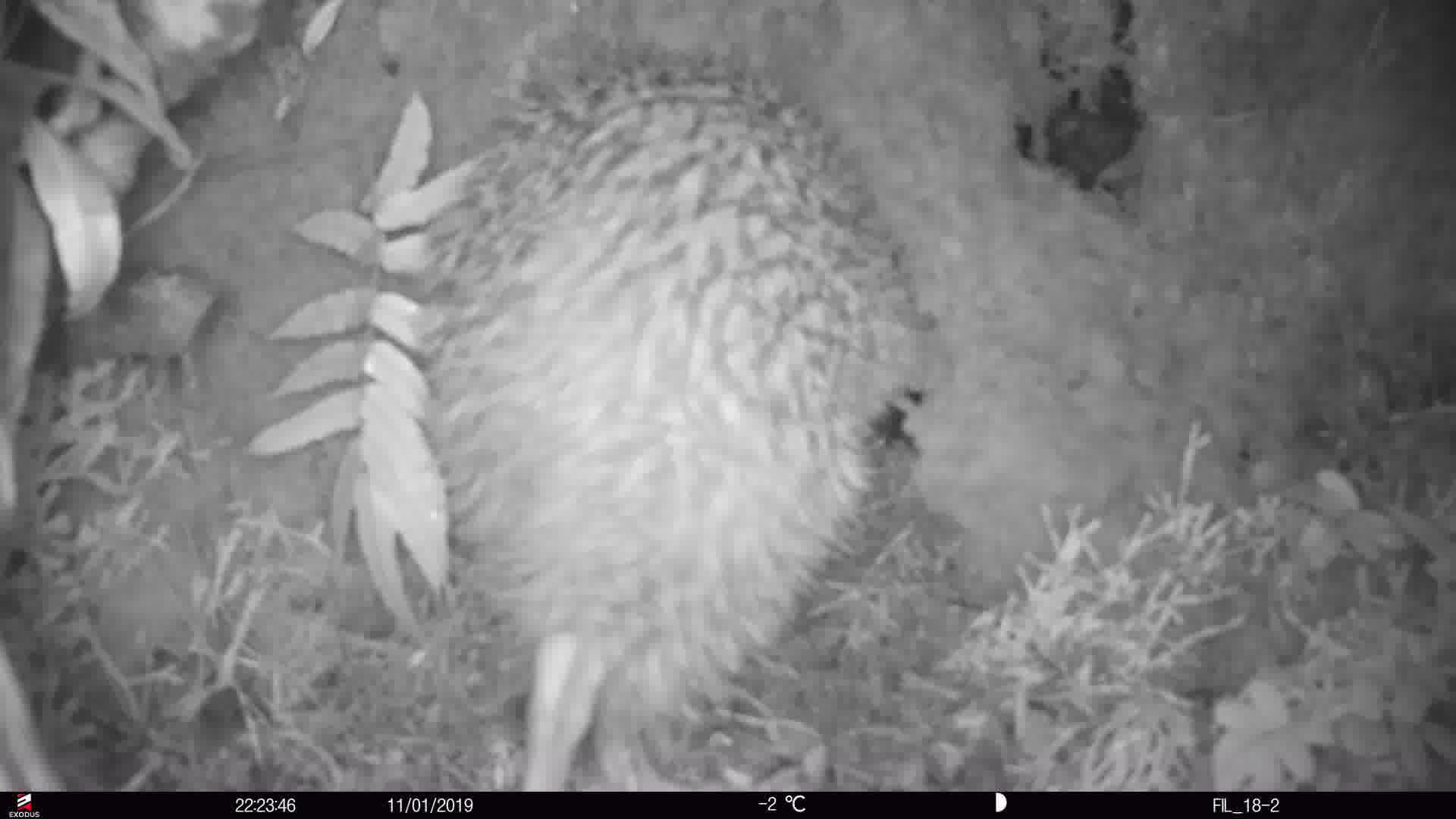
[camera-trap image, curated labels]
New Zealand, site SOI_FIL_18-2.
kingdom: Animalia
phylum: Chordata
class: Aves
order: Apterygiformes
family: Apterygidae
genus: Apteryx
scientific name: Apteryx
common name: kiwi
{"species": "kiwi (Apteryx)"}